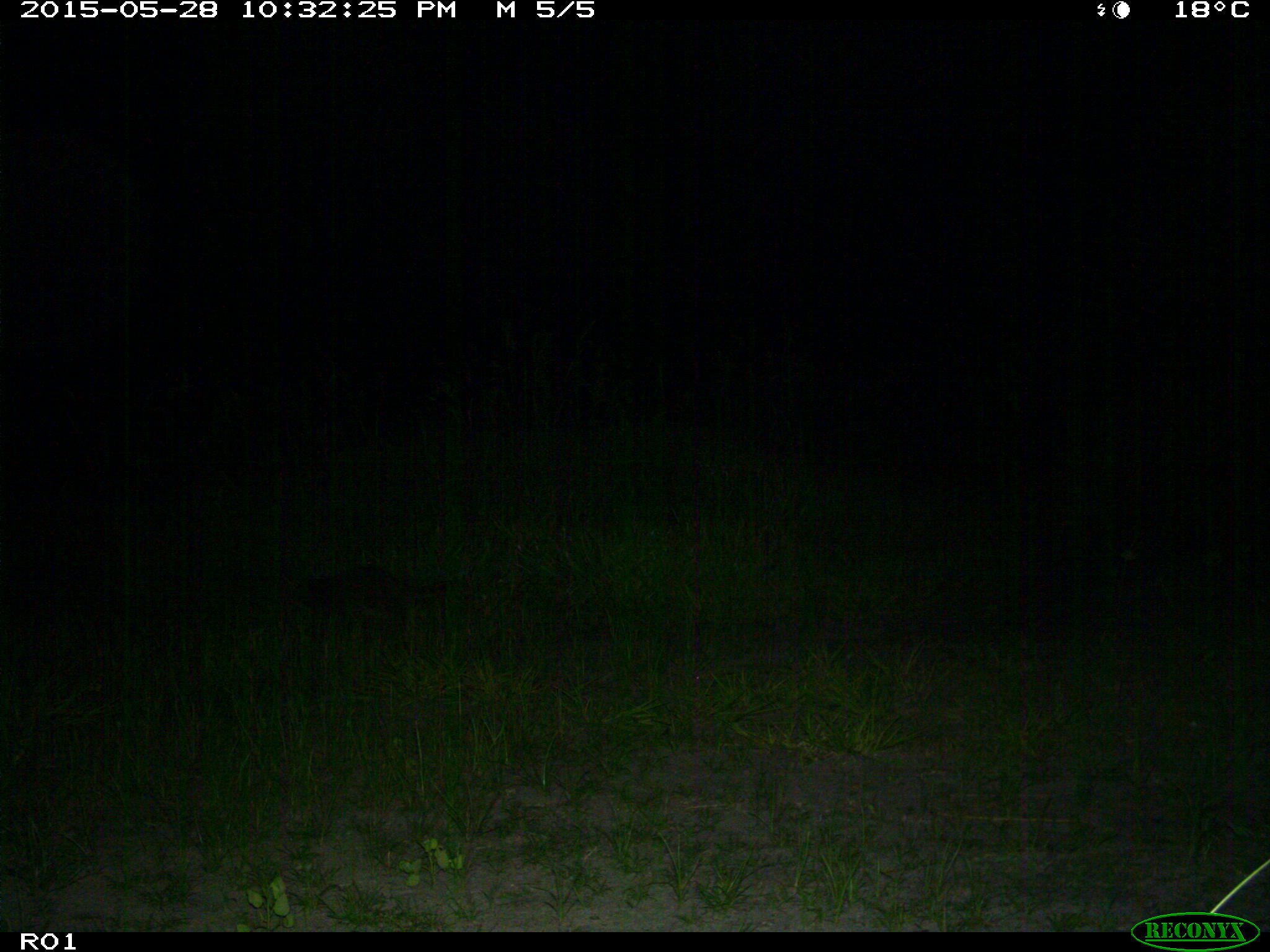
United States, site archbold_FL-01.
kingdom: Animalia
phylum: Chordata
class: Mammalia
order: Carnivora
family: Procyonidae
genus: Procyon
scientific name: Procyon lotor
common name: common raccoon